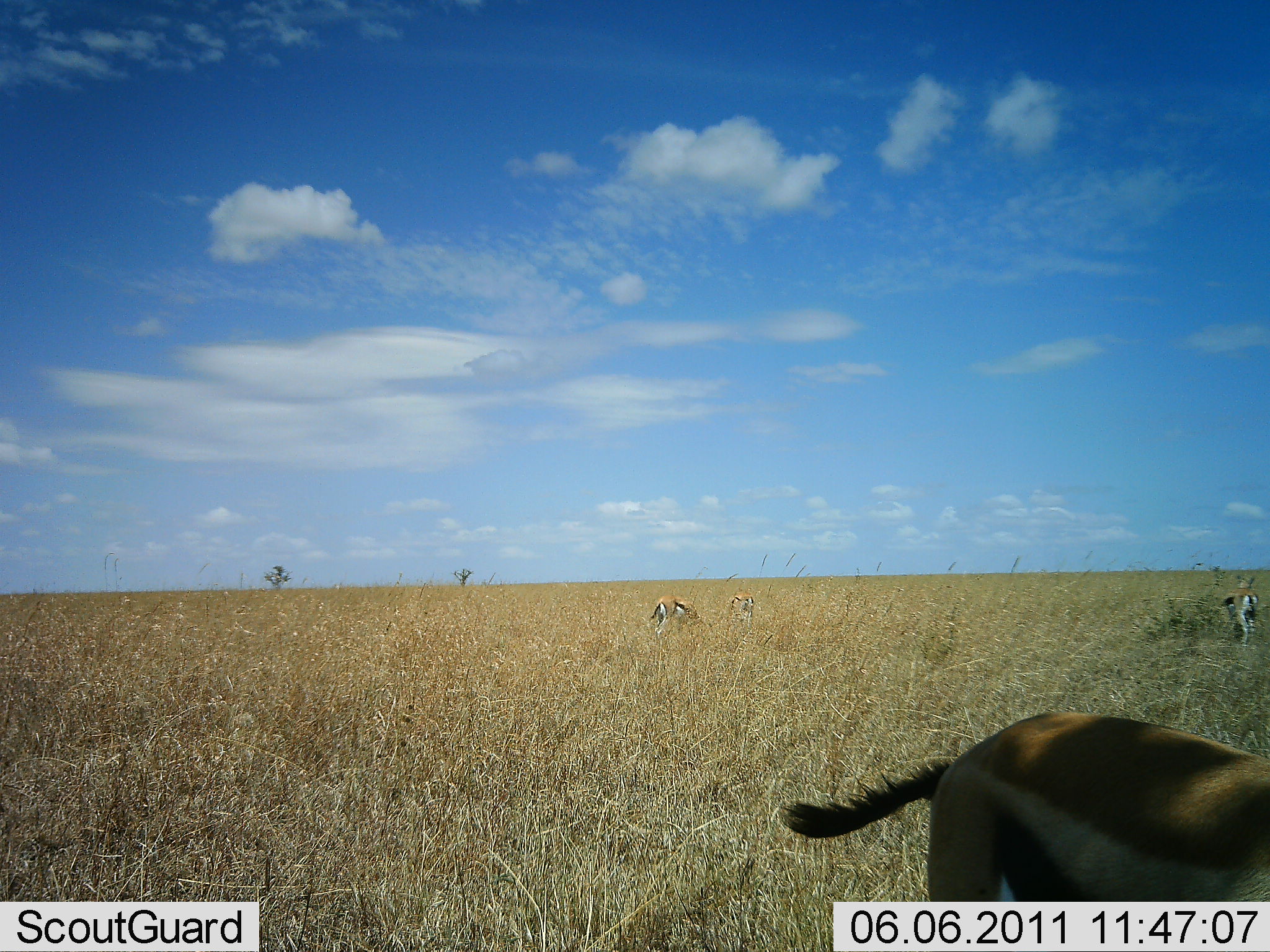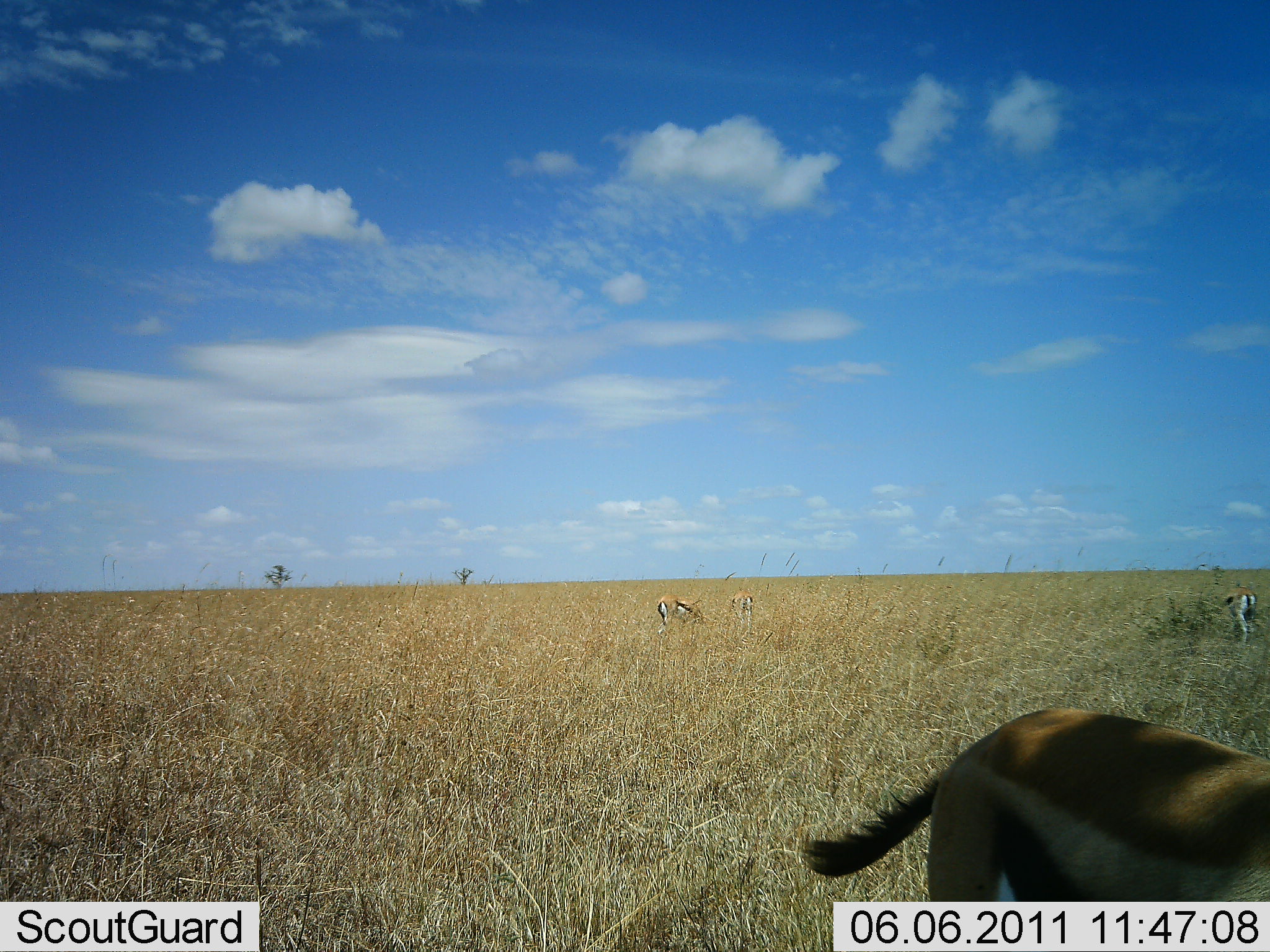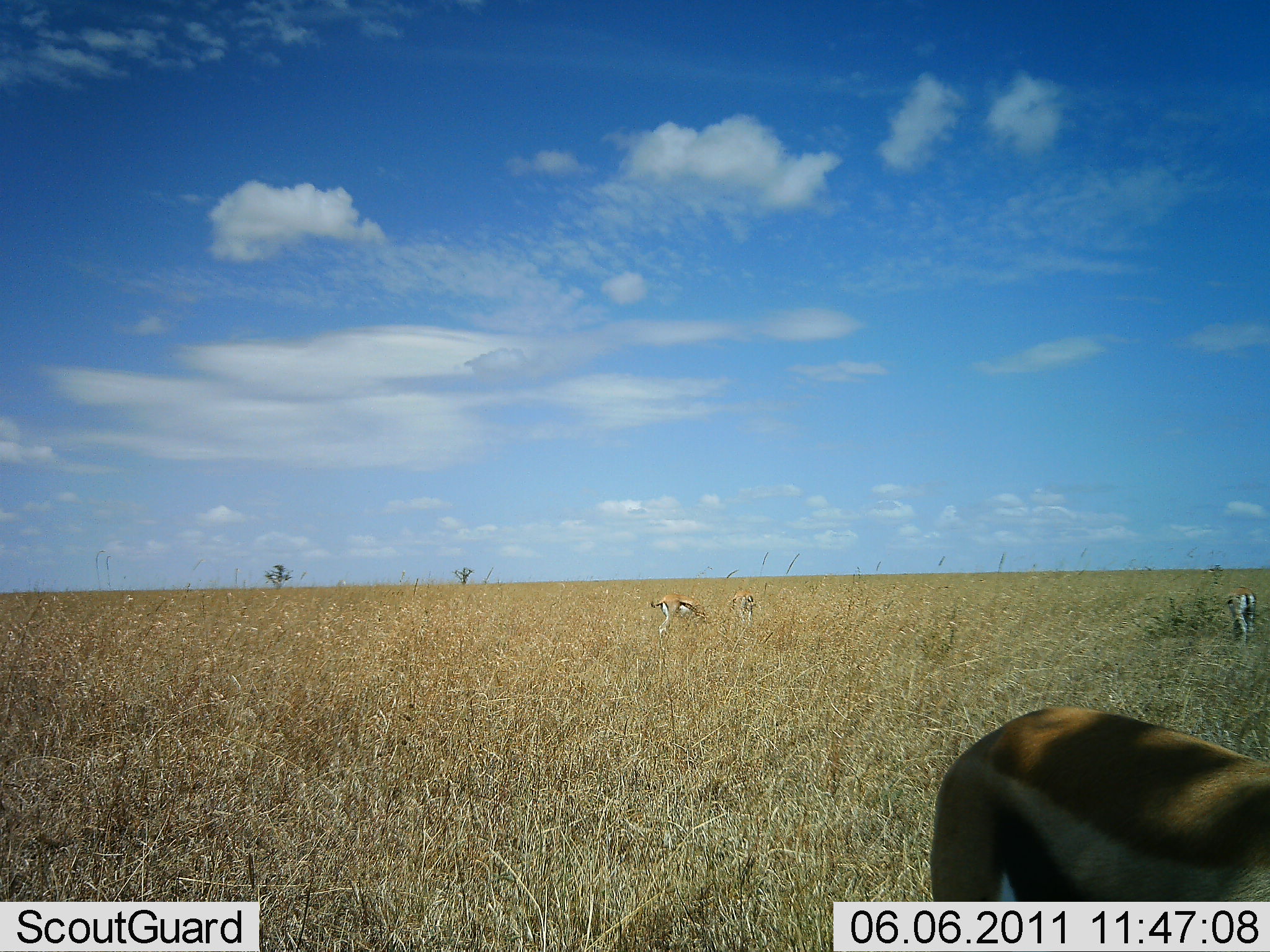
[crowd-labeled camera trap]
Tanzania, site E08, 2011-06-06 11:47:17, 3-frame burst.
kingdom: Animalia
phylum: Chordata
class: Mammalia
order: Artiodactyla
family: Bovidae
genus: Eudorcas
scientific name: Eudorcas thomsonii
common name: thomson's gazelle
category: gazellethomsons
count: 4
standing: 50%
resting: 6%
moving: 12%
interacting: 0%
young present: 0%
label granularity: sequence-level